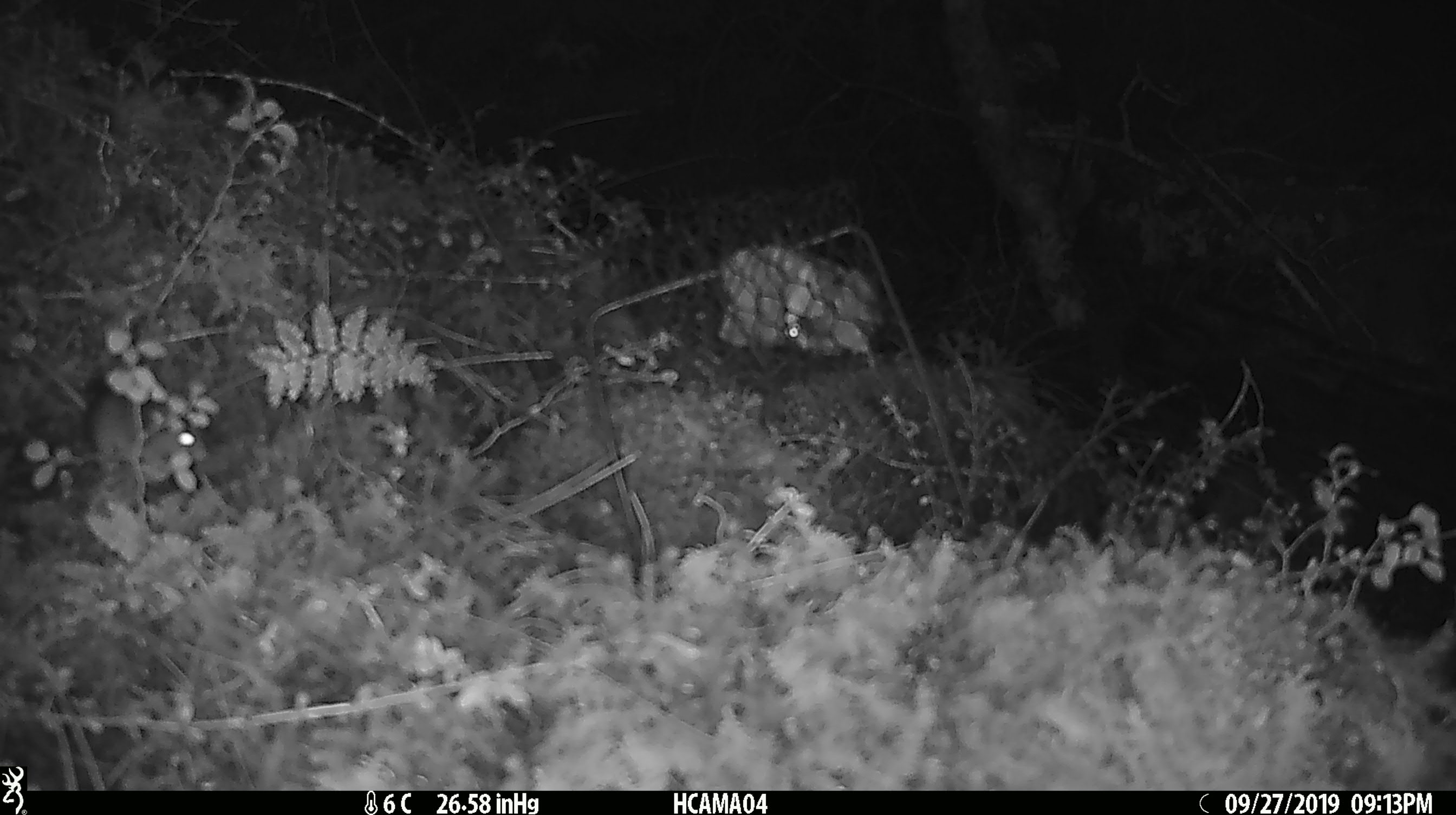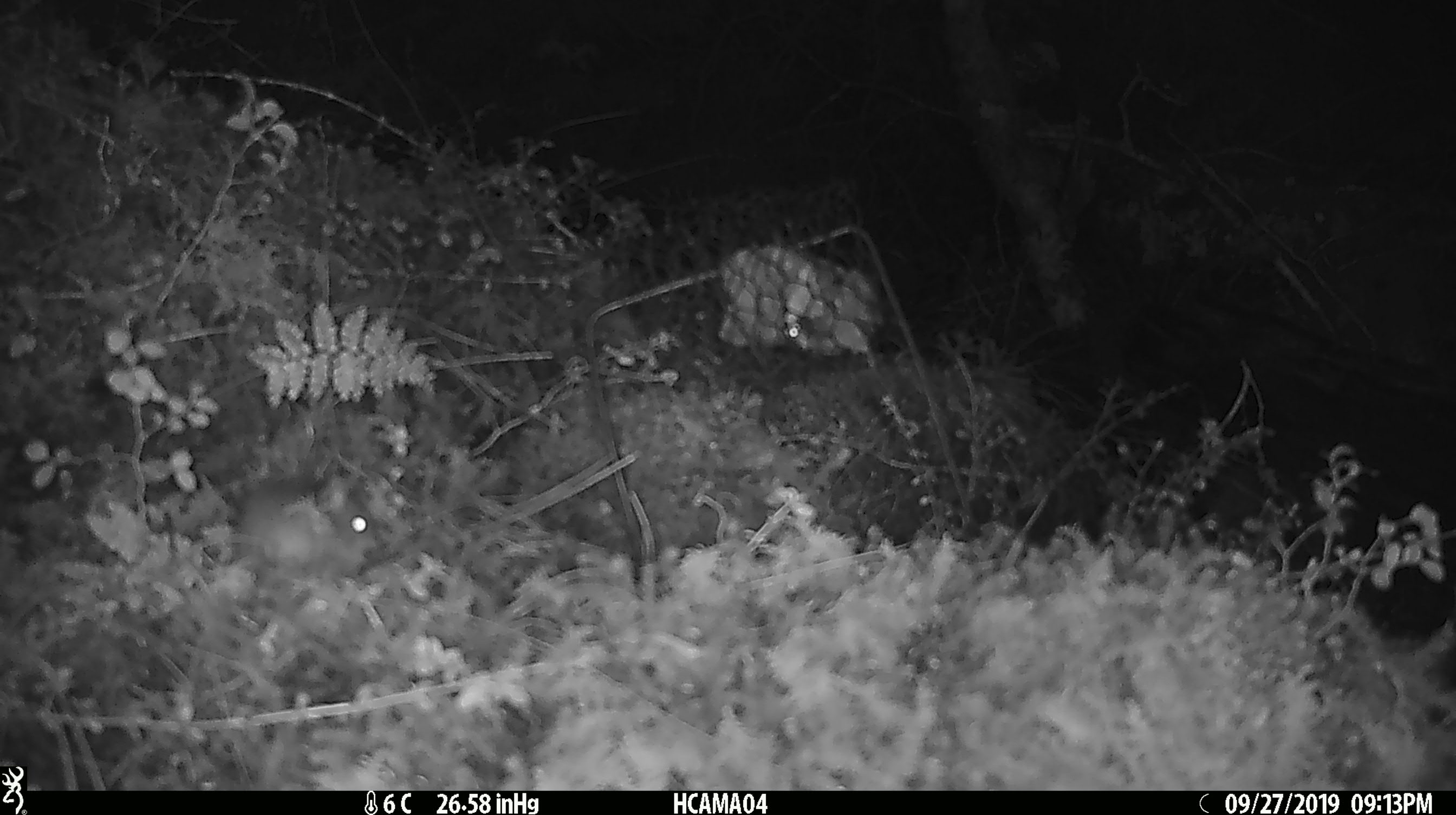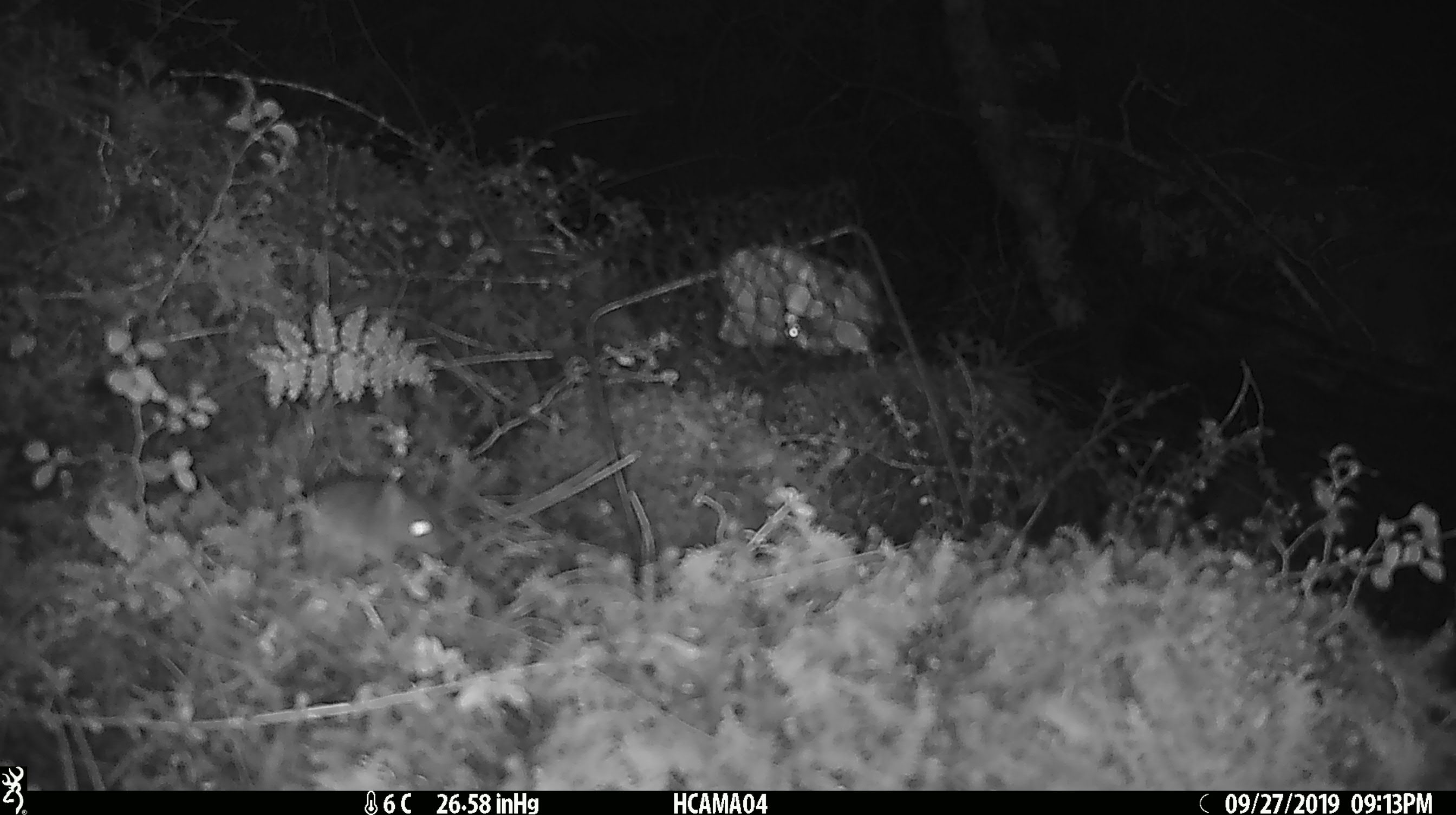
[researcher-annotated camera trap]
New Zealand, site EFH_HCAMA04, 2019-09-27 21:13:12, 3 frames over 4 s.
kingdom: Animalia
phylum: Chordata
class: Mammalia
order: Rodentia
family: Muridae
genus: Mus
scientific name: Mus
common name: mouse